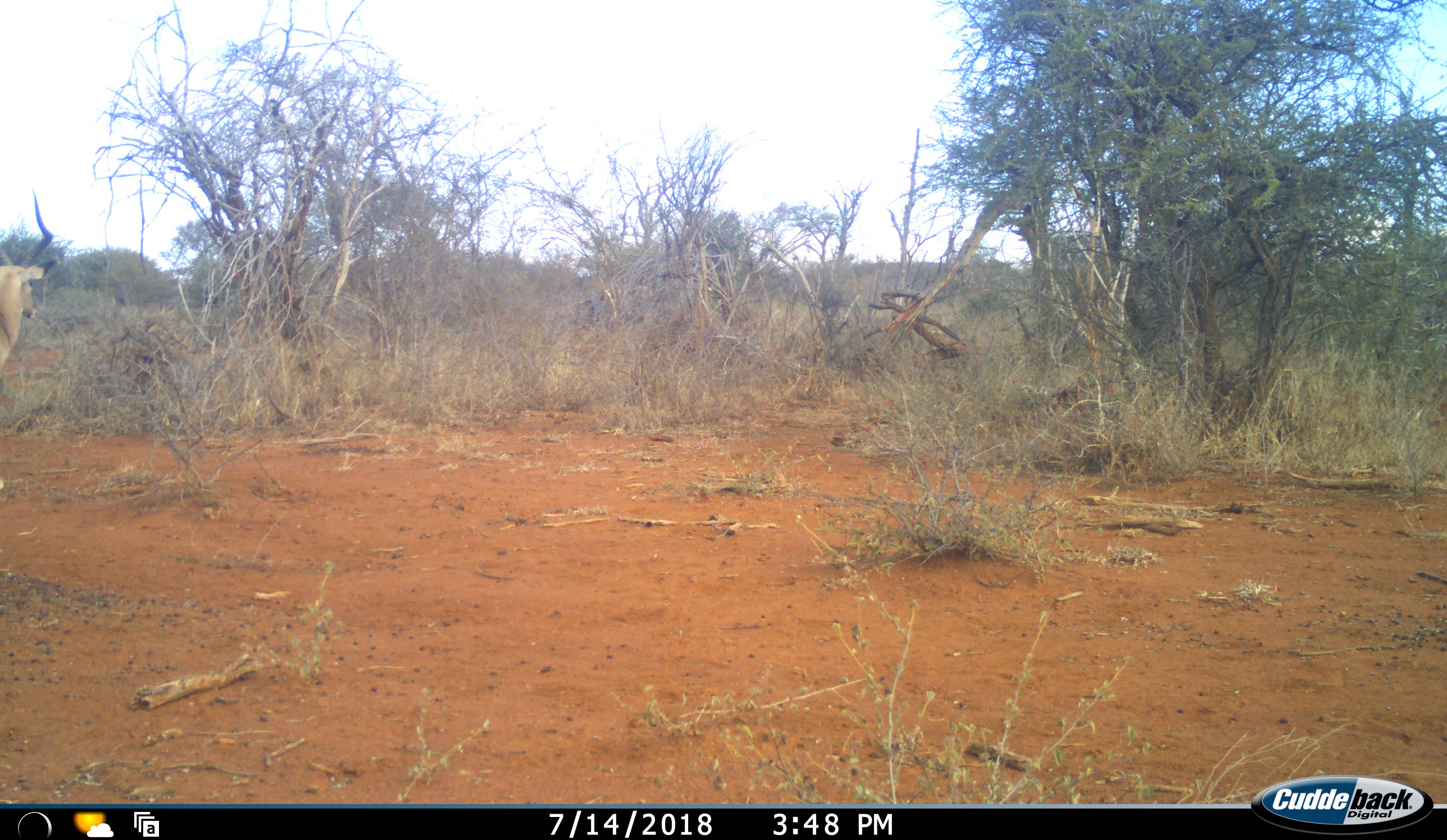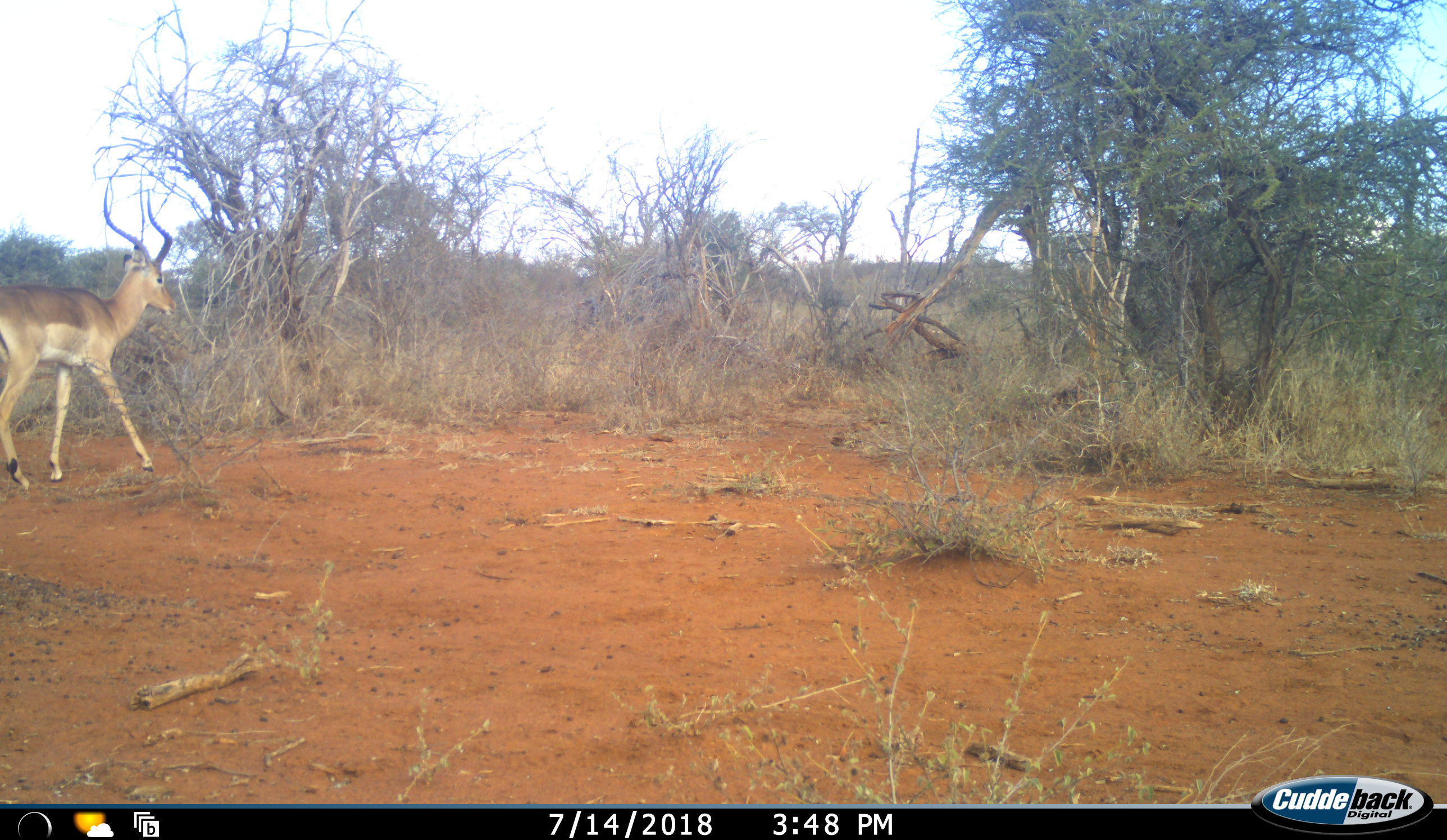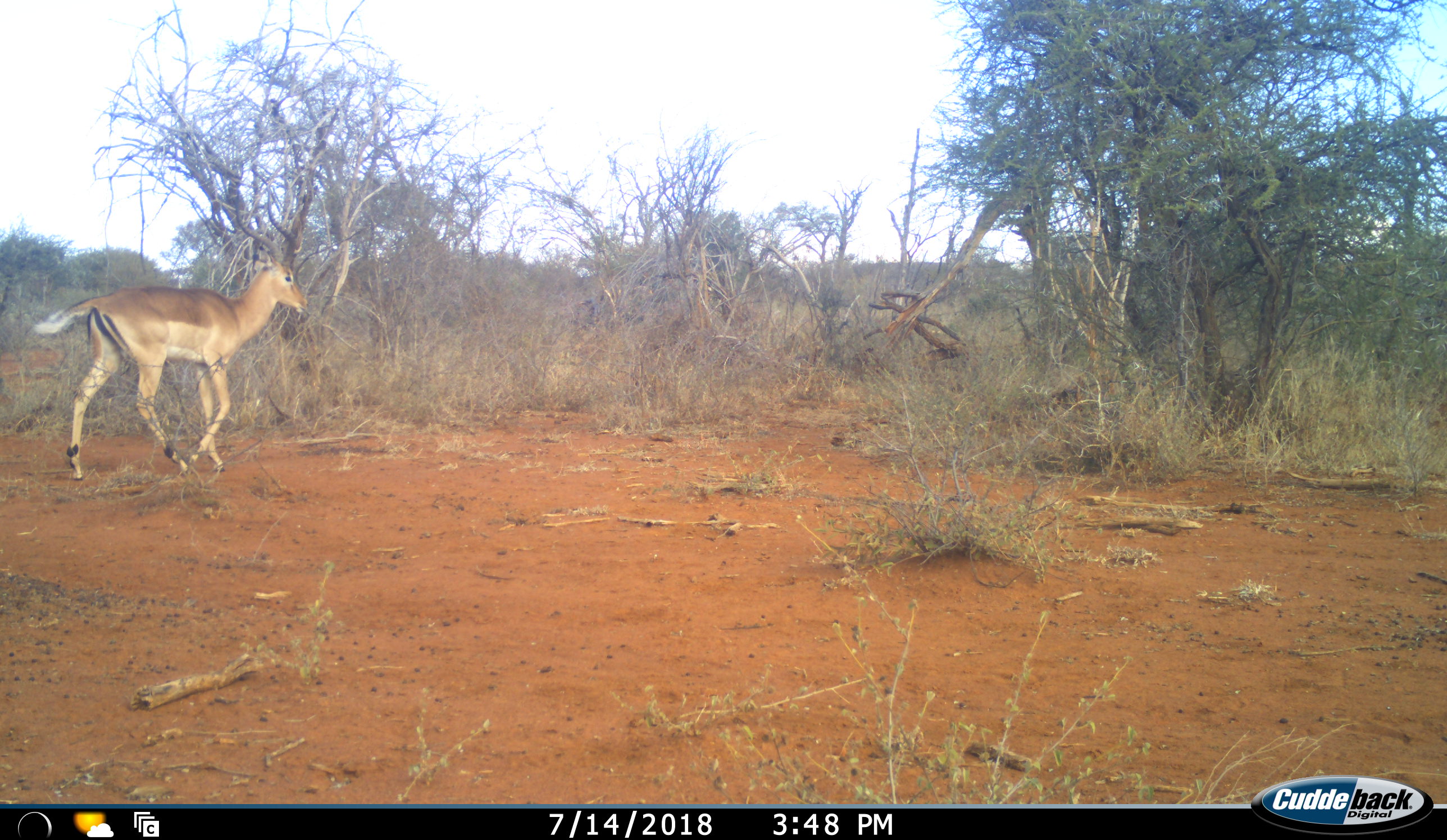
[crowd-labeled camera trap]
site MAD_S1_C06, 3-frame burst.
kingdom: Animalia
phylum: Chordata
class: Mammalia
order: Artiodactyla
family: Bovidae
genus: Aepyceros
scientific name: Aepyceros melampus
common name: impala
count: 1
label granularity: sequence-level